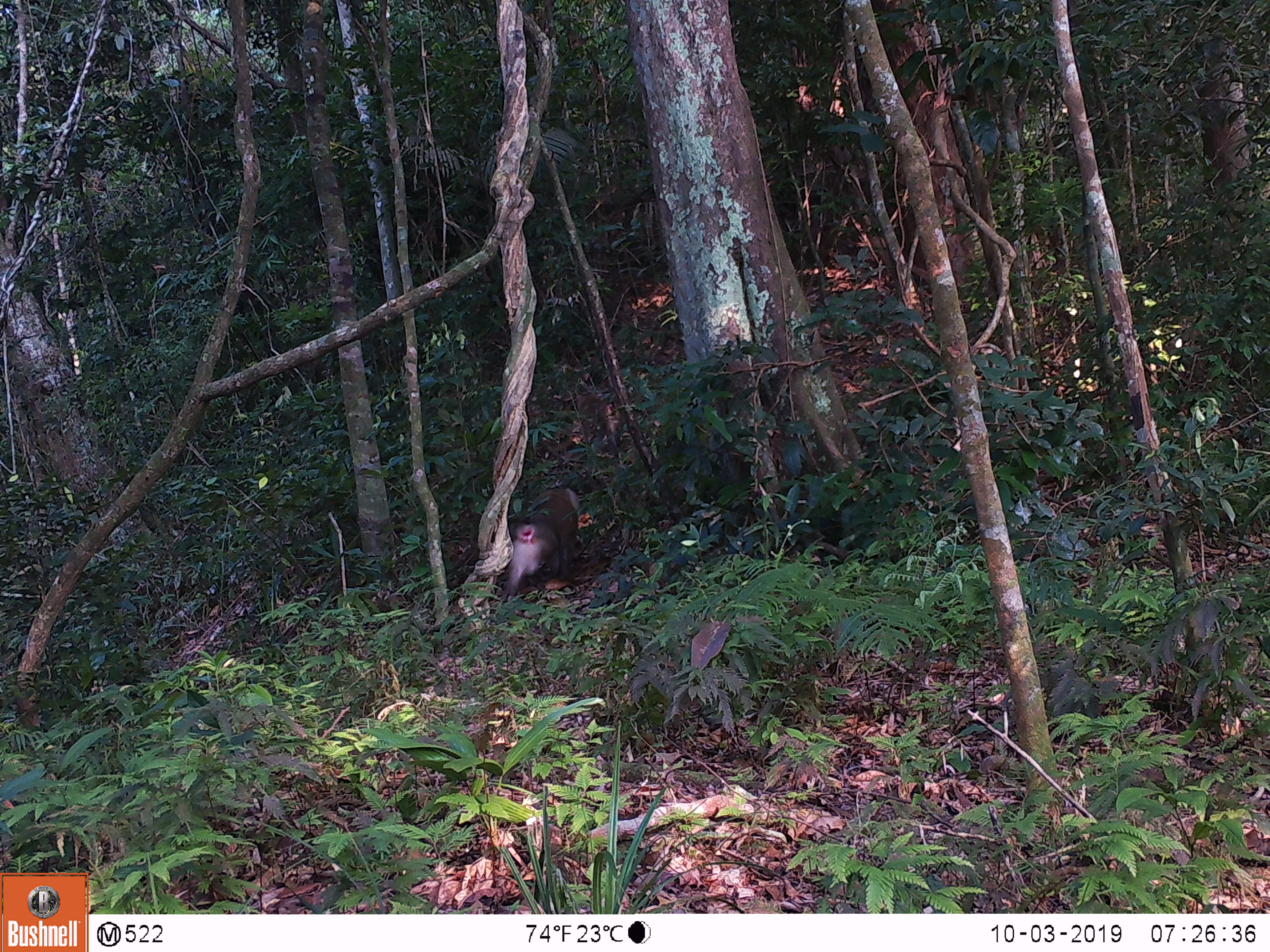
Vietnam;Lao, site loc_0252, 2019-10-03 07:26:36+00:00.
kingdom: Animalia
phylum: Chordata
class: Mammalia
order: Primates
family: Cercopithecidae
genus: Macaca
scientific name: Macaca nemestrina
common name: pig-tailed macaque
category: pig tailed macaque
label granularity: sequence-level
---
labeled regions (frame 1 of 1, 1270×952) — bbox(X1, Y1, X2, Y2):
pig tailed macaque: bbox(503, 487, 579, 601)